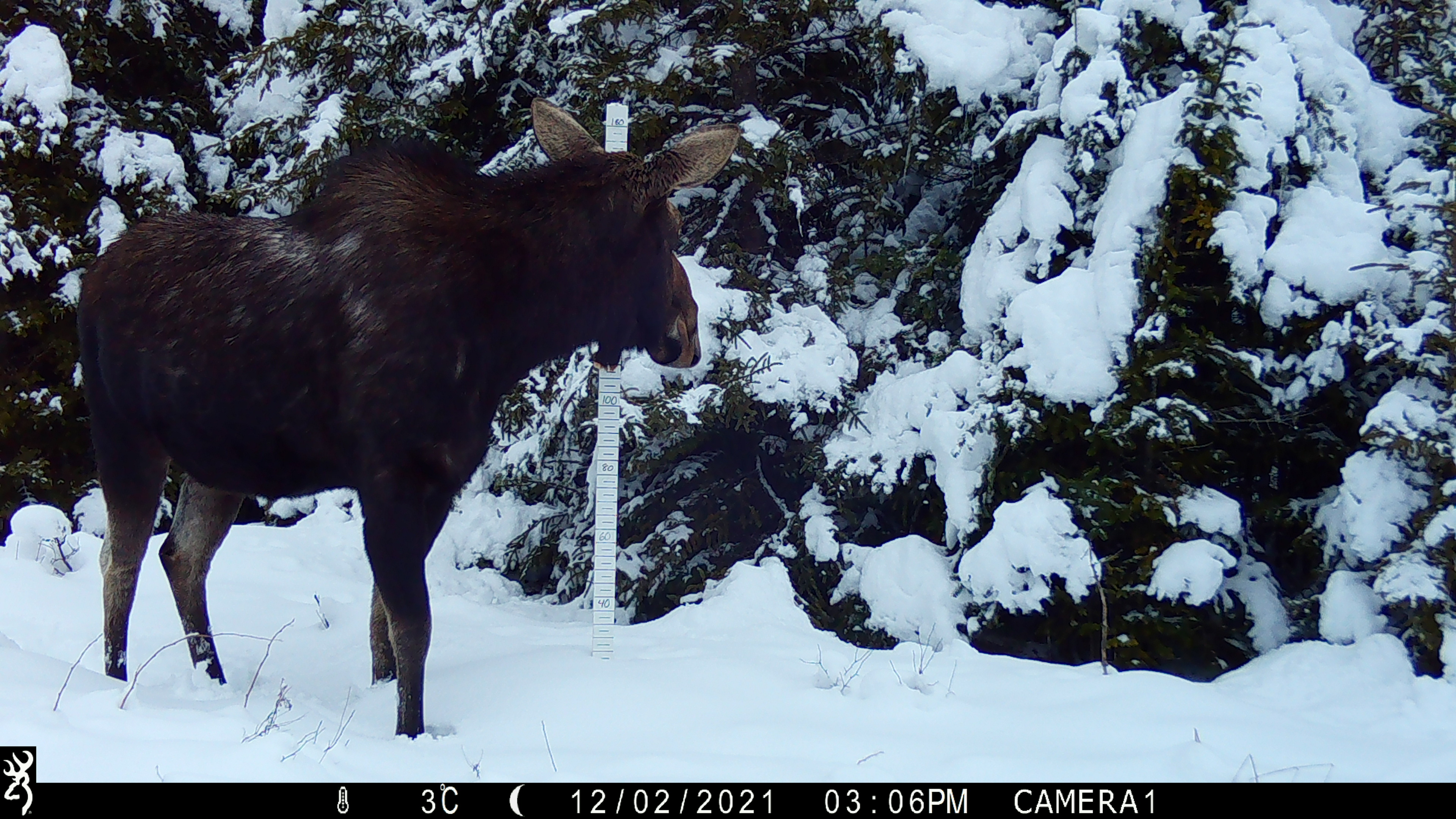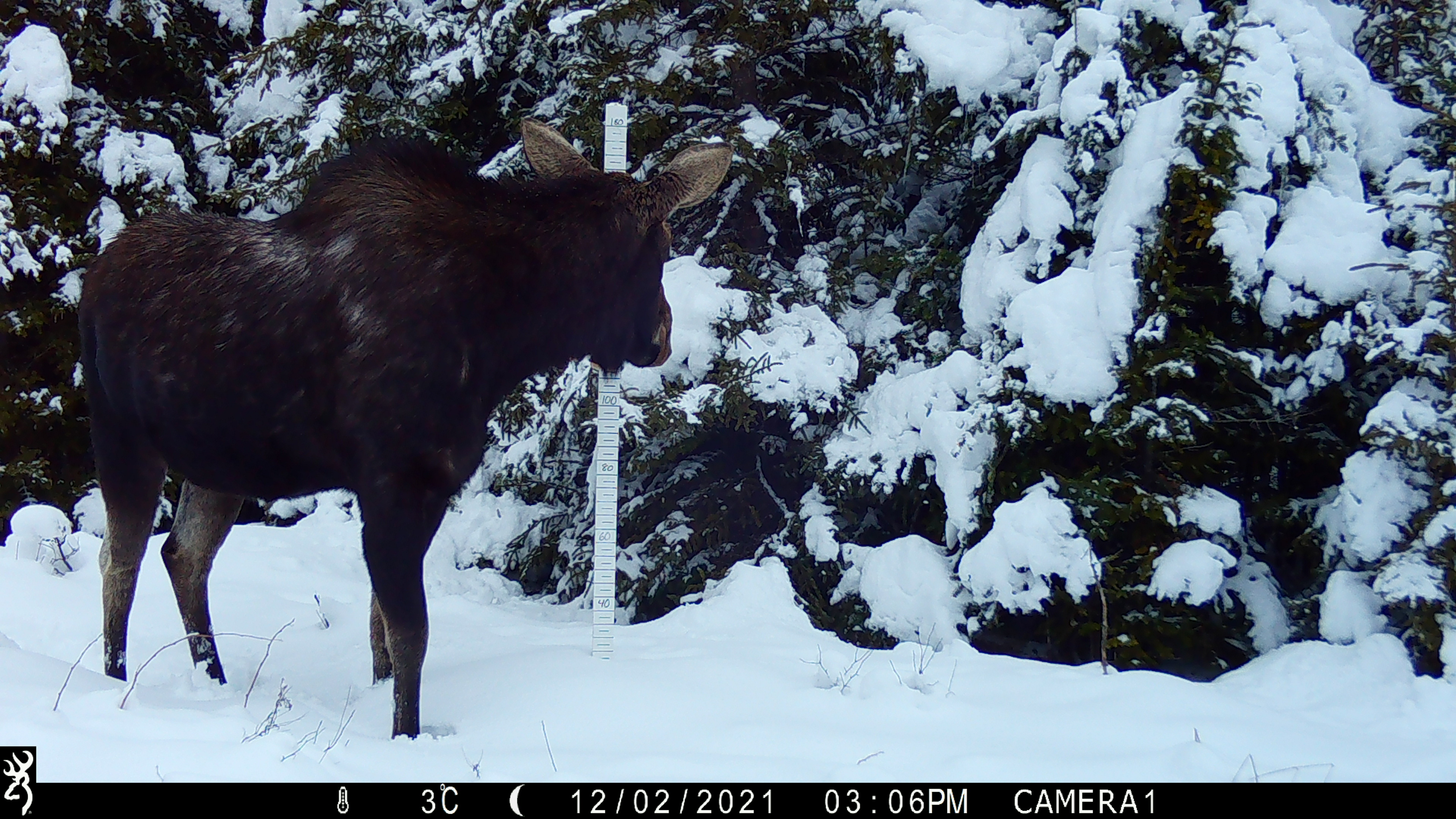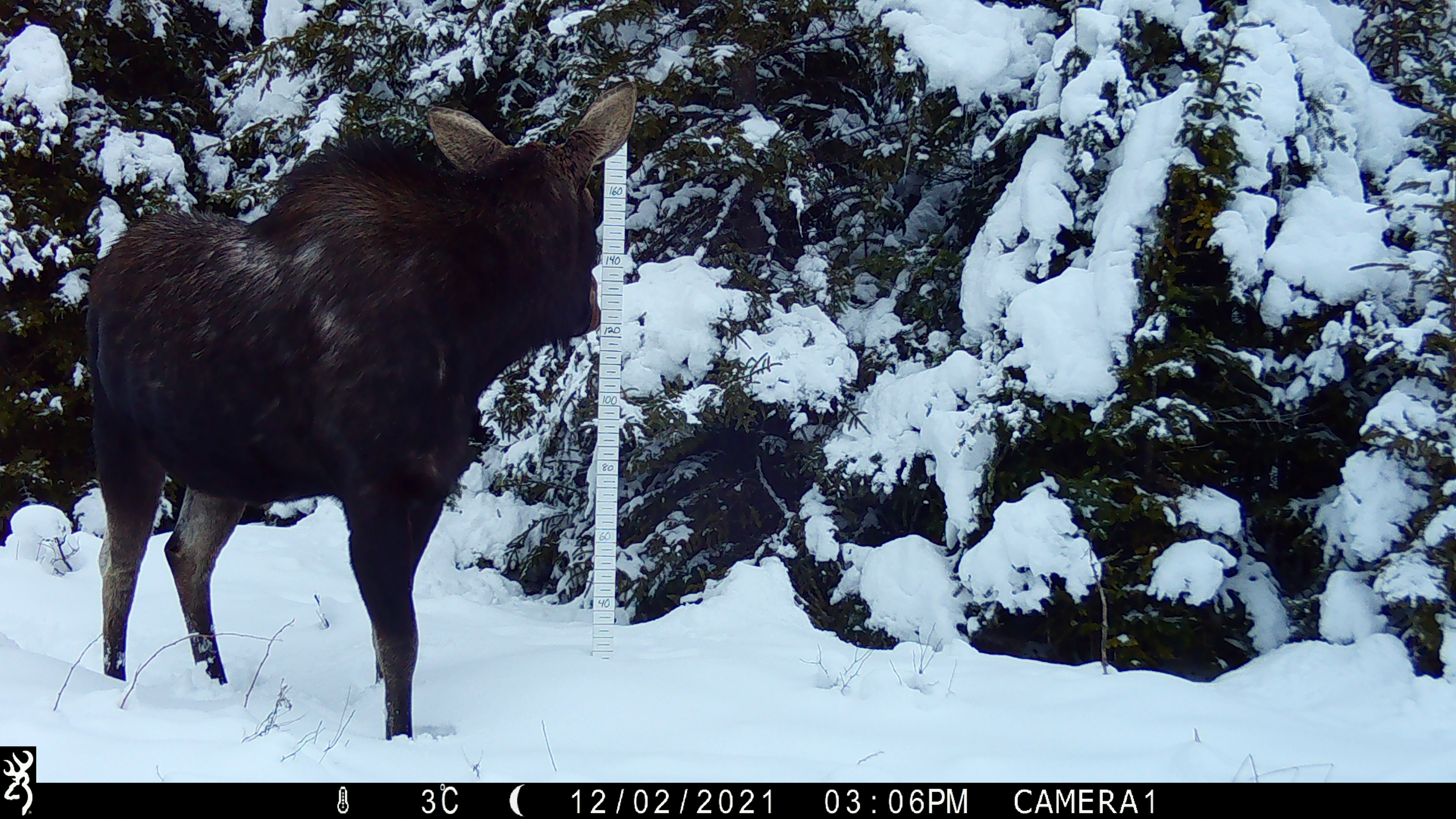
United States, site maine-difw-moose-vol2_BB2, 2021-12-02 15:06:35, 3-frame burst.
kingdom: Animalia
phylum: Chordata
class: Mammalia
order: Artiodactyla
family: Cervidae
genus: Alces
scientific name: Alces alces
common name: moose